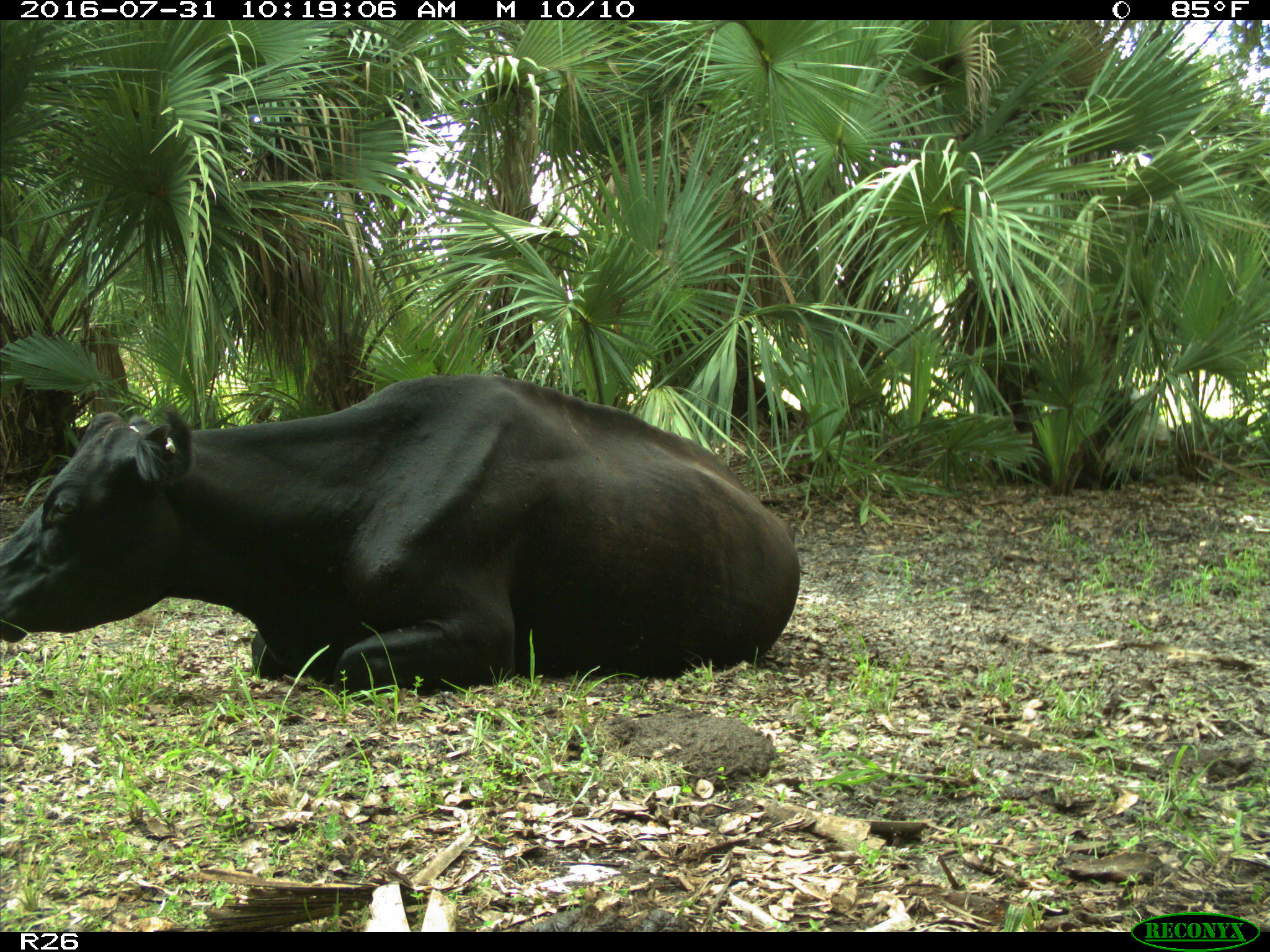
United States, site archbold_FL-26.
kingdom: Animalia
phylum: Chordata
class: Mammalia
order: Artiodactyla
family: Bovidae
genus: Bos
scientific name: Bos taurus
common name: domestic cow